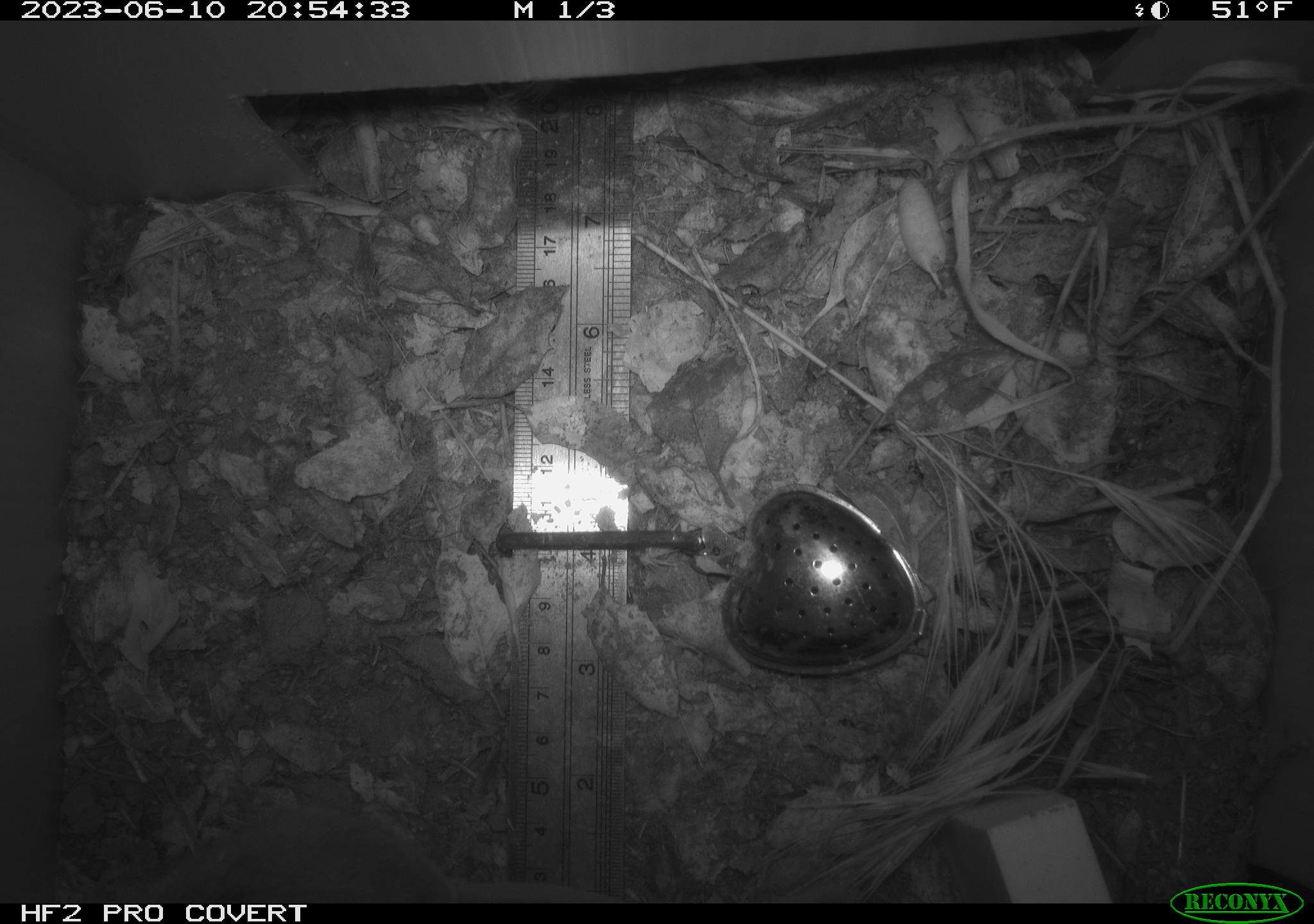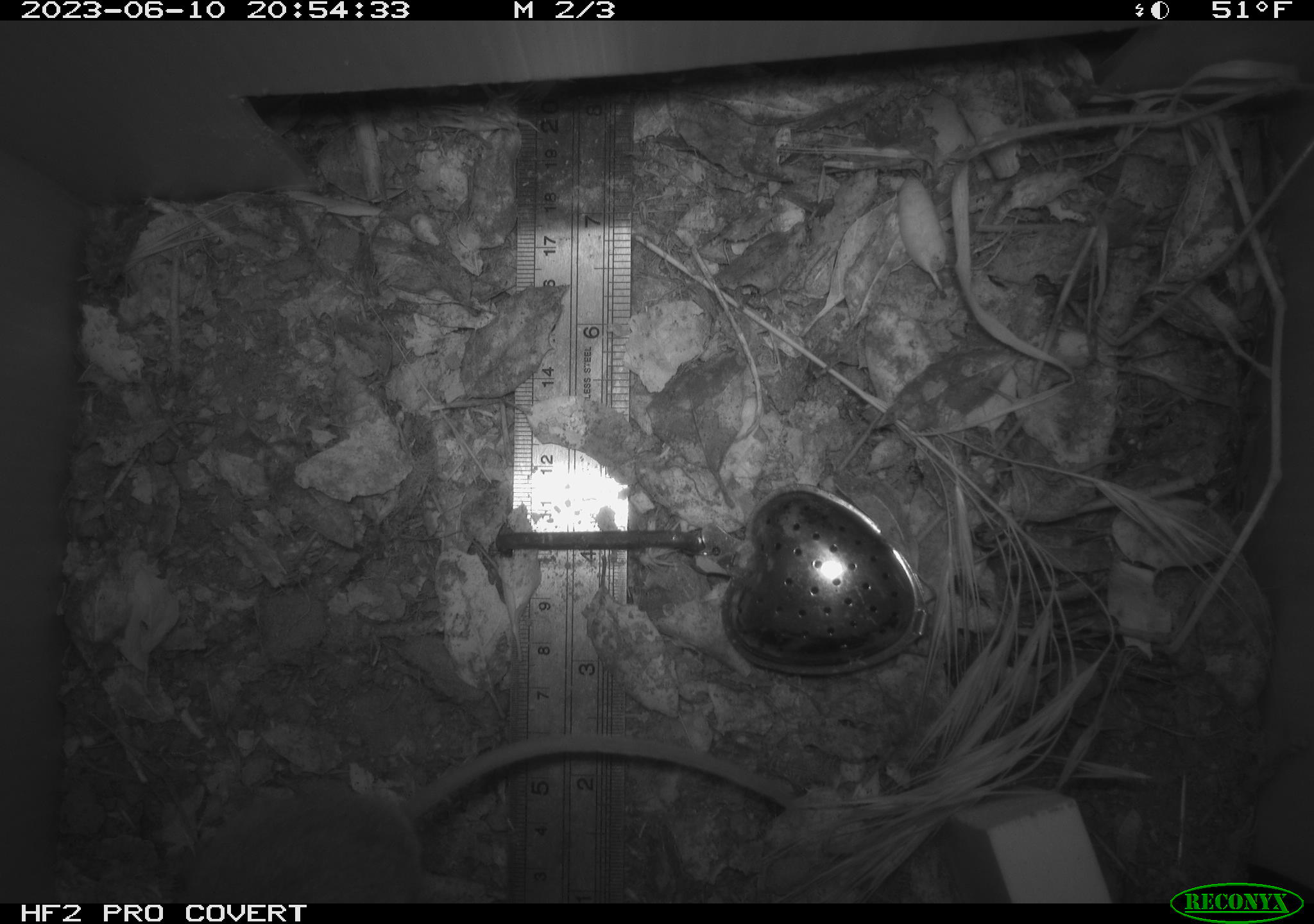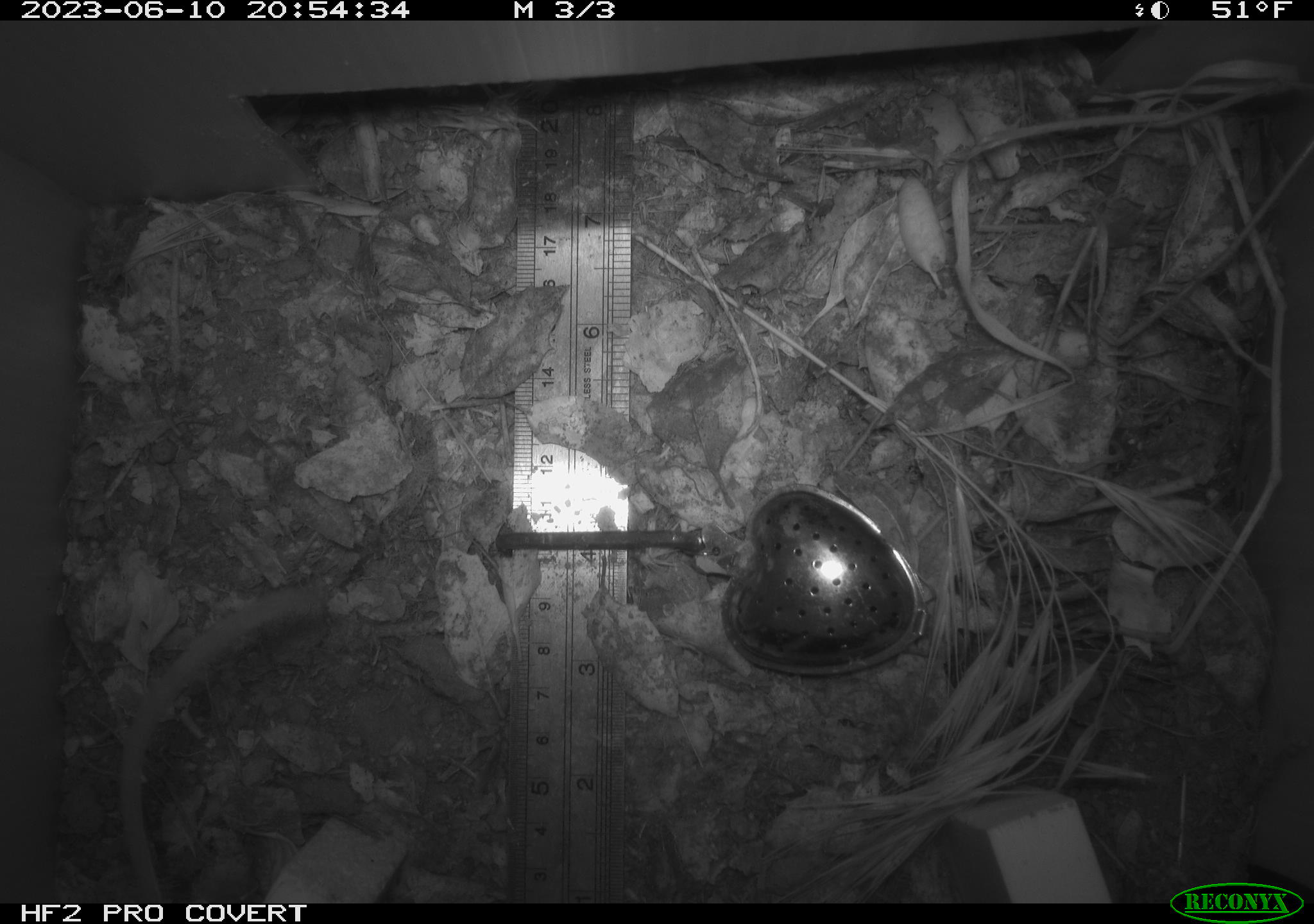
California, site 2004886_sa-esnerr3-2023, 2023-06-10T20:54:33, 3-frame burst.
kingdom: Animalia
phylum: Chordata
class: Mammalia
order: Rodentia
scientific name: Rodentia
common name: mouse species